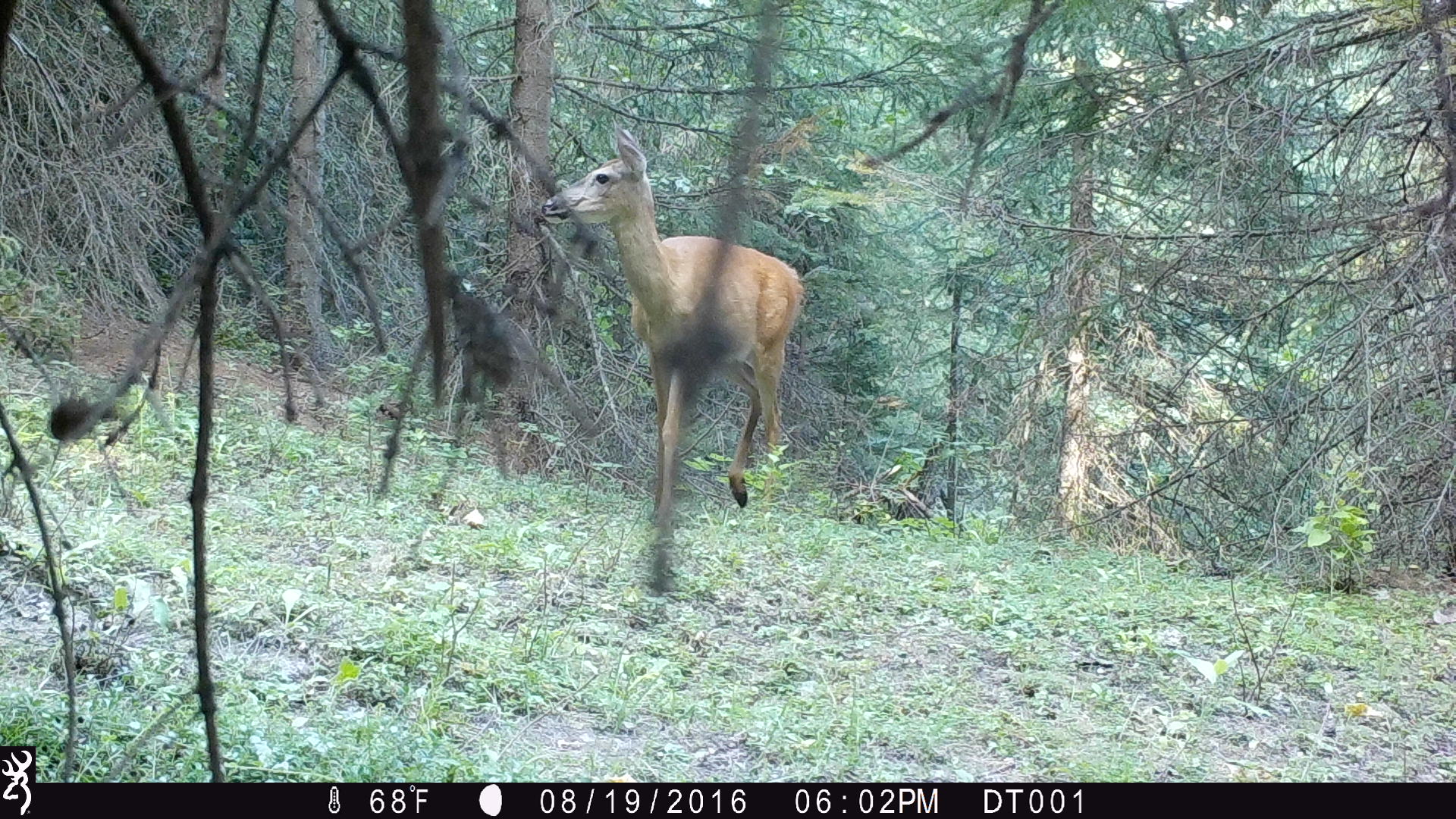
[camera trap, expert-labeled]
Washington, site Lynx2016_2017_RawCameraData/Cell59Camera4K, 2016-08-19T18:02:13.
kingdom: Animalia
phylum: Chordata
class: Mammalia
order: Artiodactyla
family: Cervidae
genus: Odocoileus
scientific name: Odocoileus virginianus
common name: white-tailed deer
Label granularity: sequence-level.